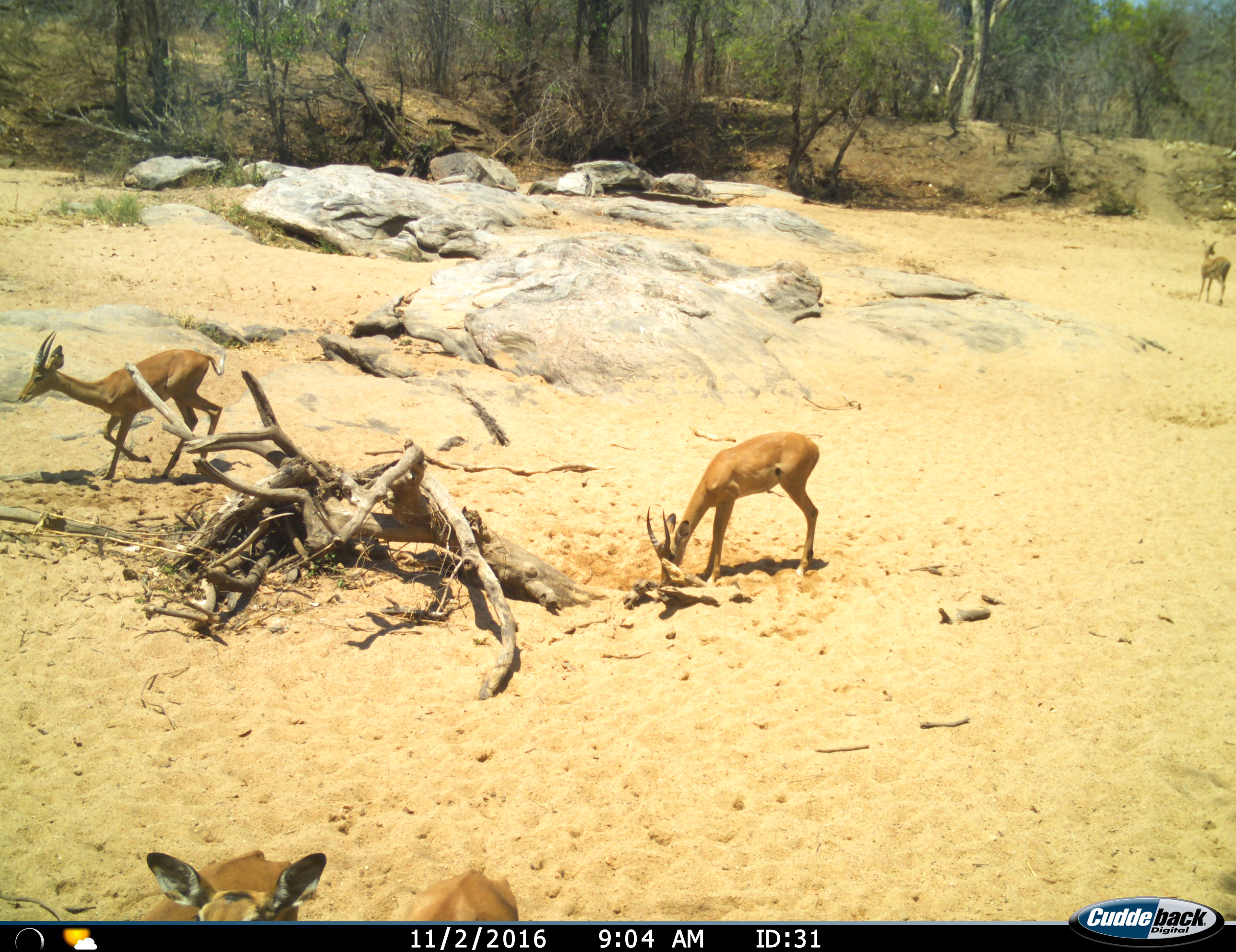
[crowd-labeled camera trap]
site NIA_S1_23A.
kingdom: Animalia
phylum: Chordata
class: Mammalia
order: Artiodactyla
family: Bovidae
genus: Aepyceros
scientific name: Aepyceros melampus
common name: impala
Impala (Aepyceros melampus), count 5. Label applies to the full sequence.